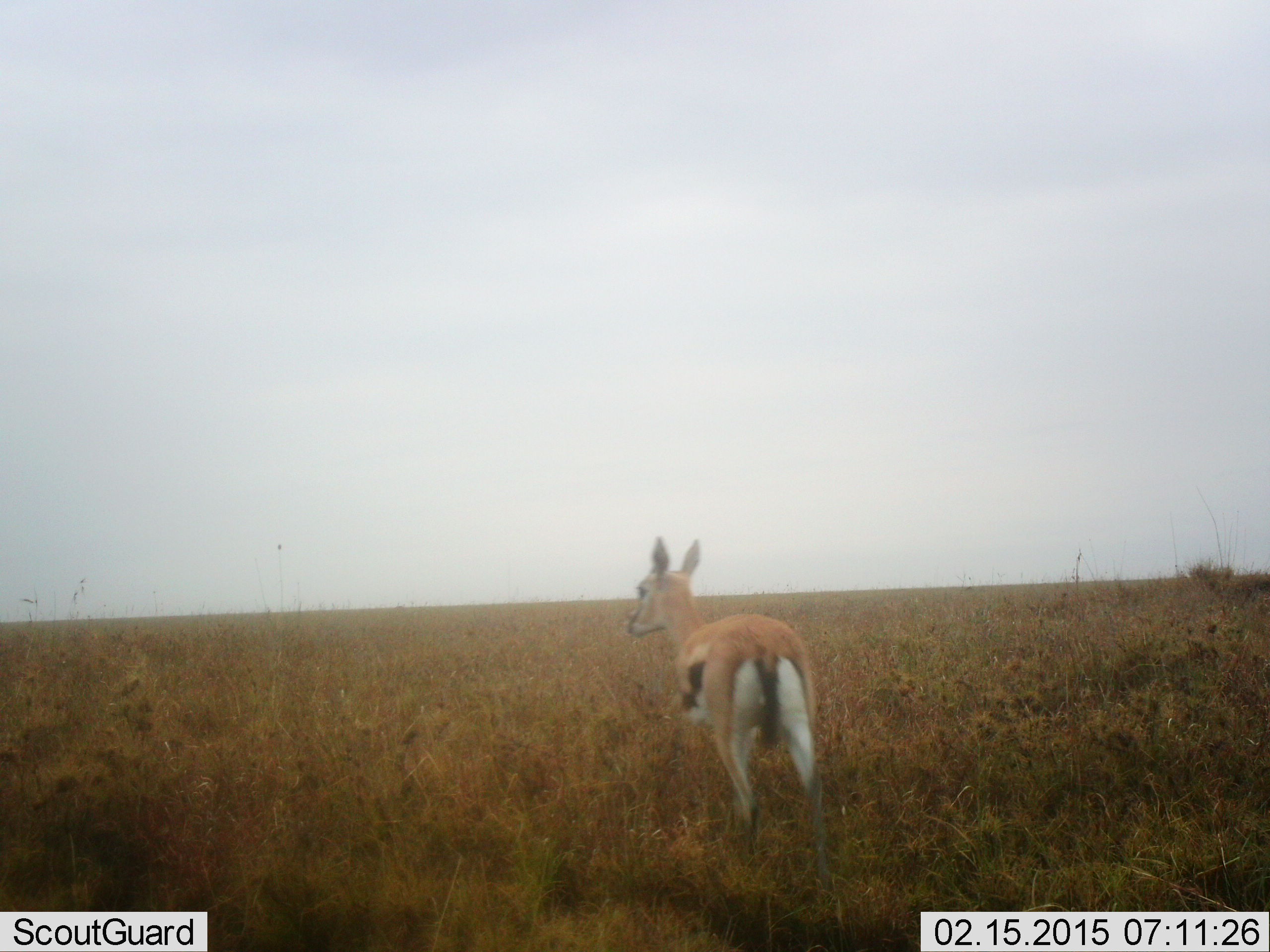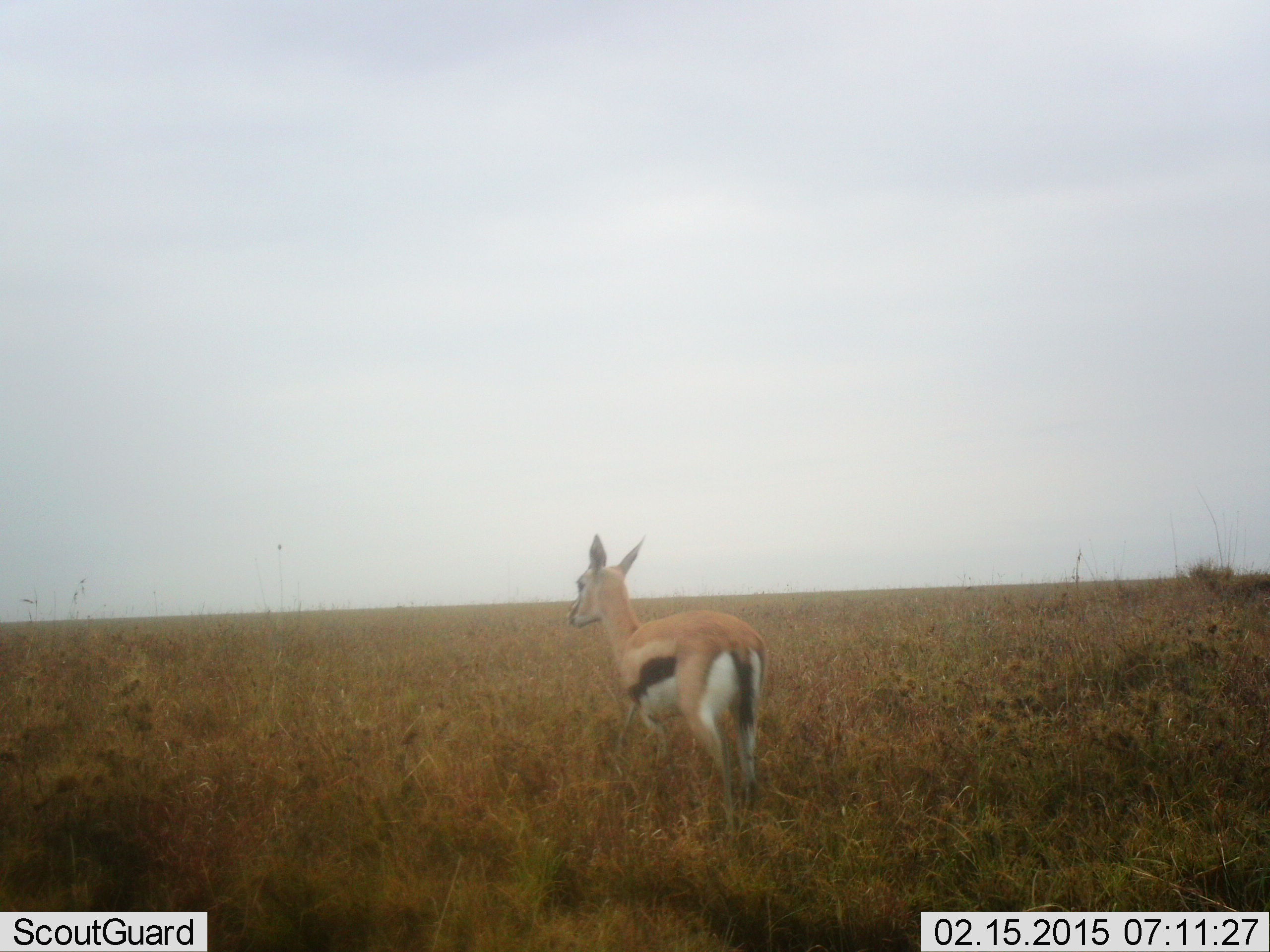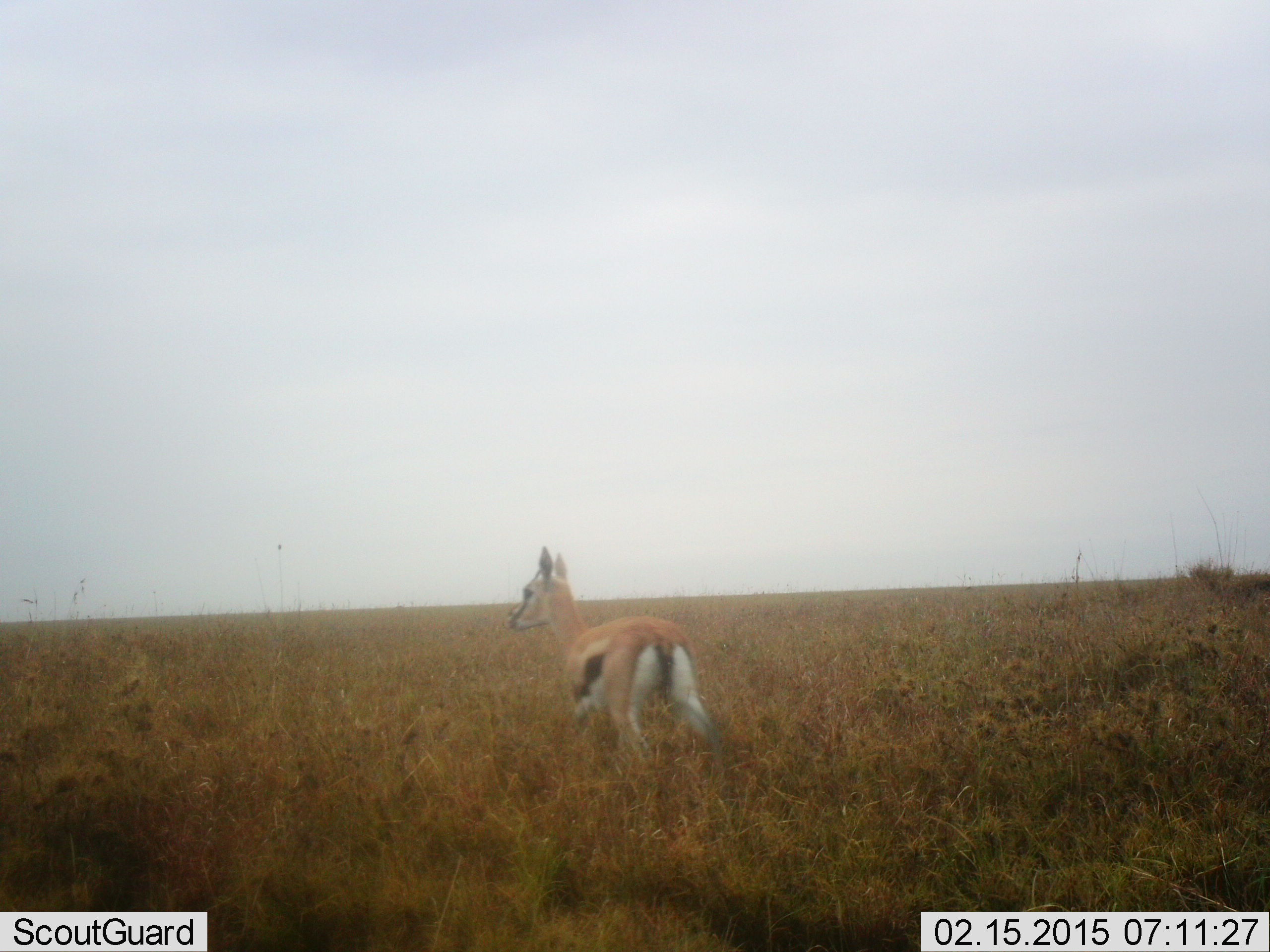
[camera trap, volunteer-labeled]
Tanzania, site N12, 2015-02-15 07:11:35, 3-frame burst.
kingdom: Animalia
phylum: Chordata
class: Mammalia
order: Artiodactyla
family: Bovidae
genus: Eudorcas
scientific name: Eudorcas thomsonii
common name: thomson's gazelle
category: gazellethomsons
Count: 1.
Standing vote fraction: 10%.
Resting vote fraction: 0%.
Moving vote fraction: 90%.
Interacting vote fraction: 0%.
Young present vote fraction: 0%.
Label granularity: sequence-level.